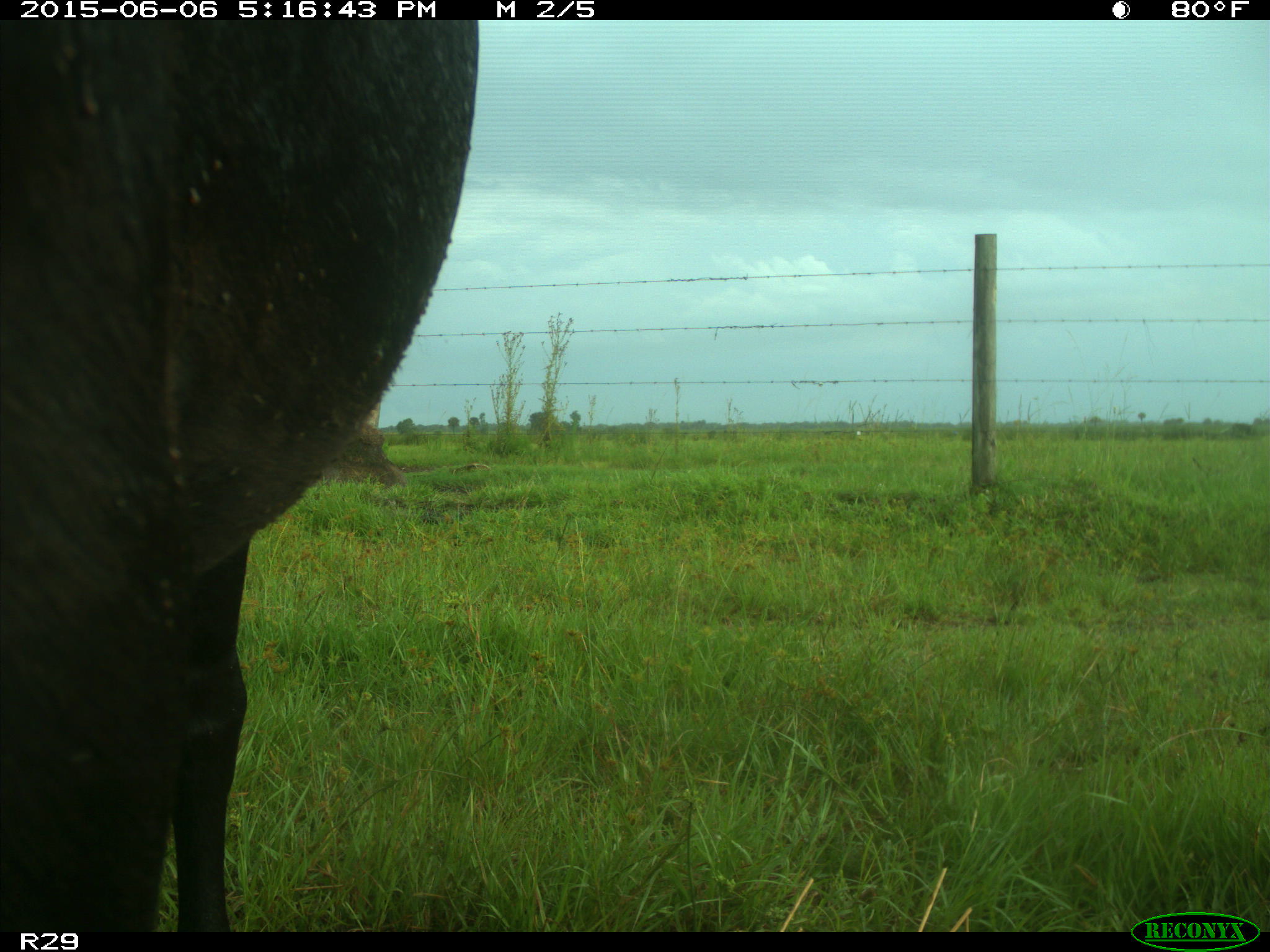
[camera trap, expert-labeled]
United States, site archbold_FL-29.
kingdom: Animalia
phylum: Chordata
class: Mammalia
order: Artiodactyla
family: Bovidae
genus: Bos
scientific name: Bos taurus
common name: domestic cow